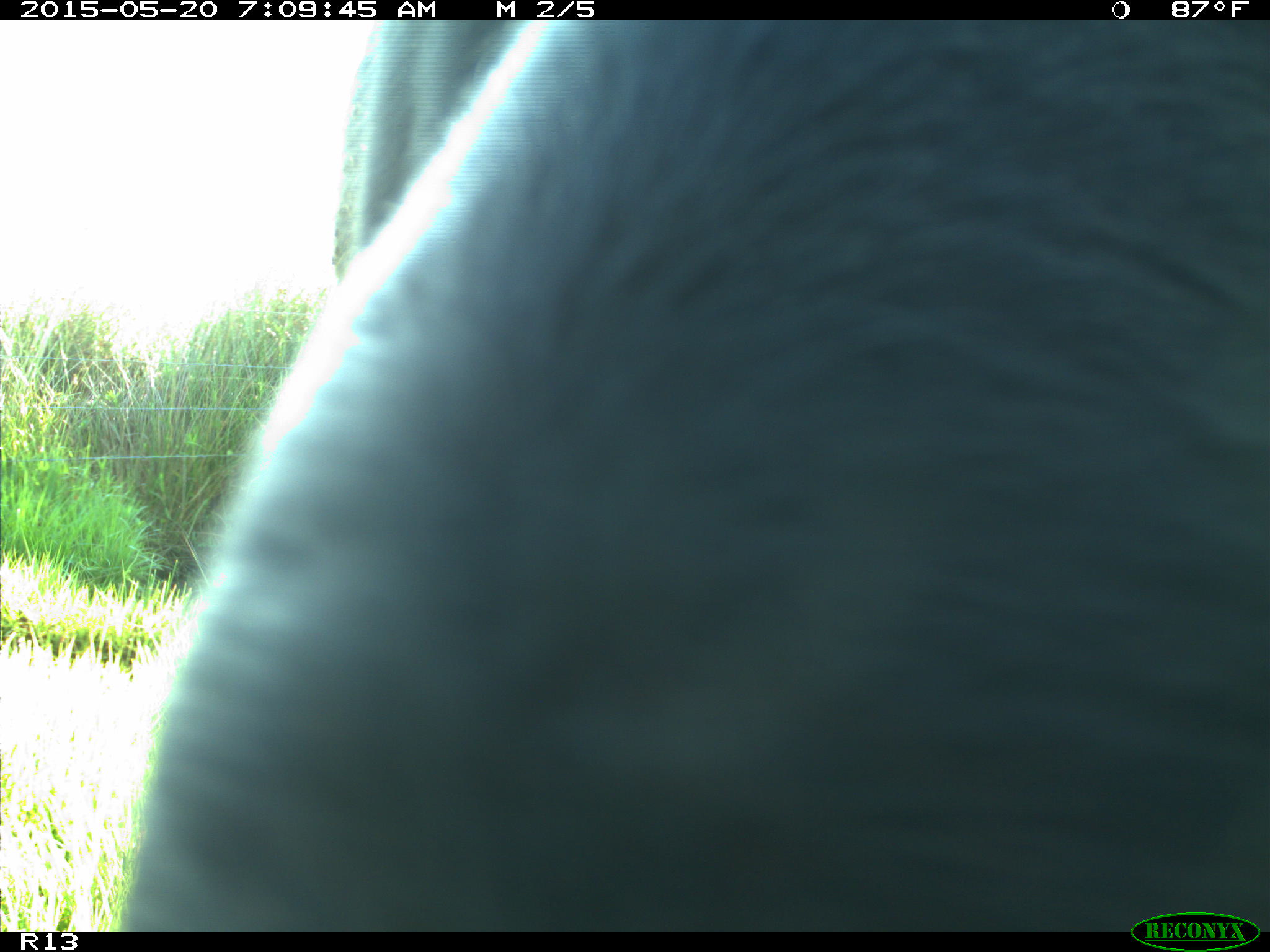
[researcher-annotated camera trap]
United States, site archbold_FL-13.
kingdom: Animalia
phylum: Chordata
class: Mammalia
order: Artiodactyla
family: Bovidae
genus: Bos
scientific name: Bos taurus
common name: domestic cow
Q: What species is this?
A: Bos taurus (domestic cow).